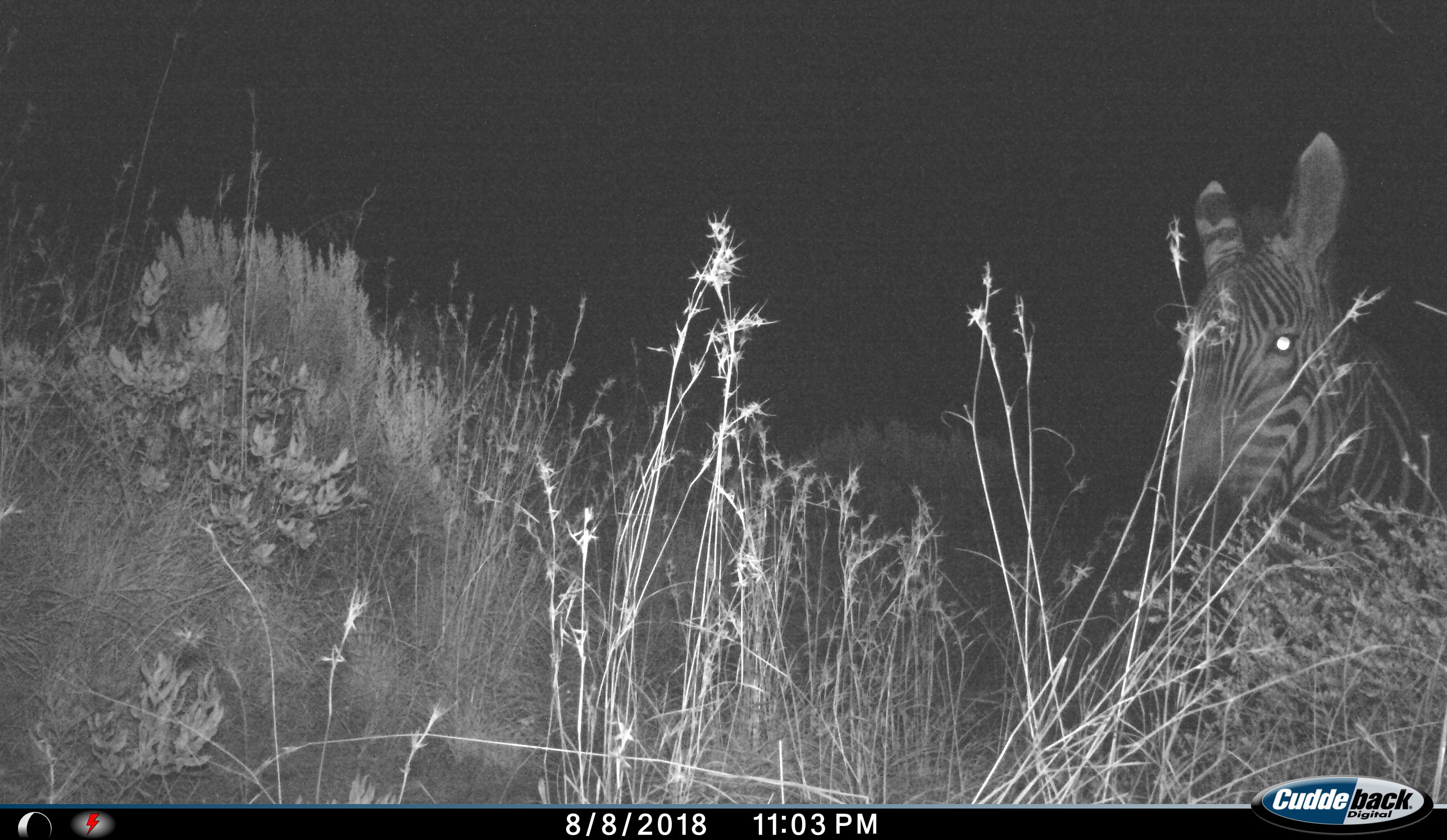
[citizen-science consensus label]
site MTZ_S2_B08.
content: unidentified animal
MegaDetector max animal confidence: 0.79